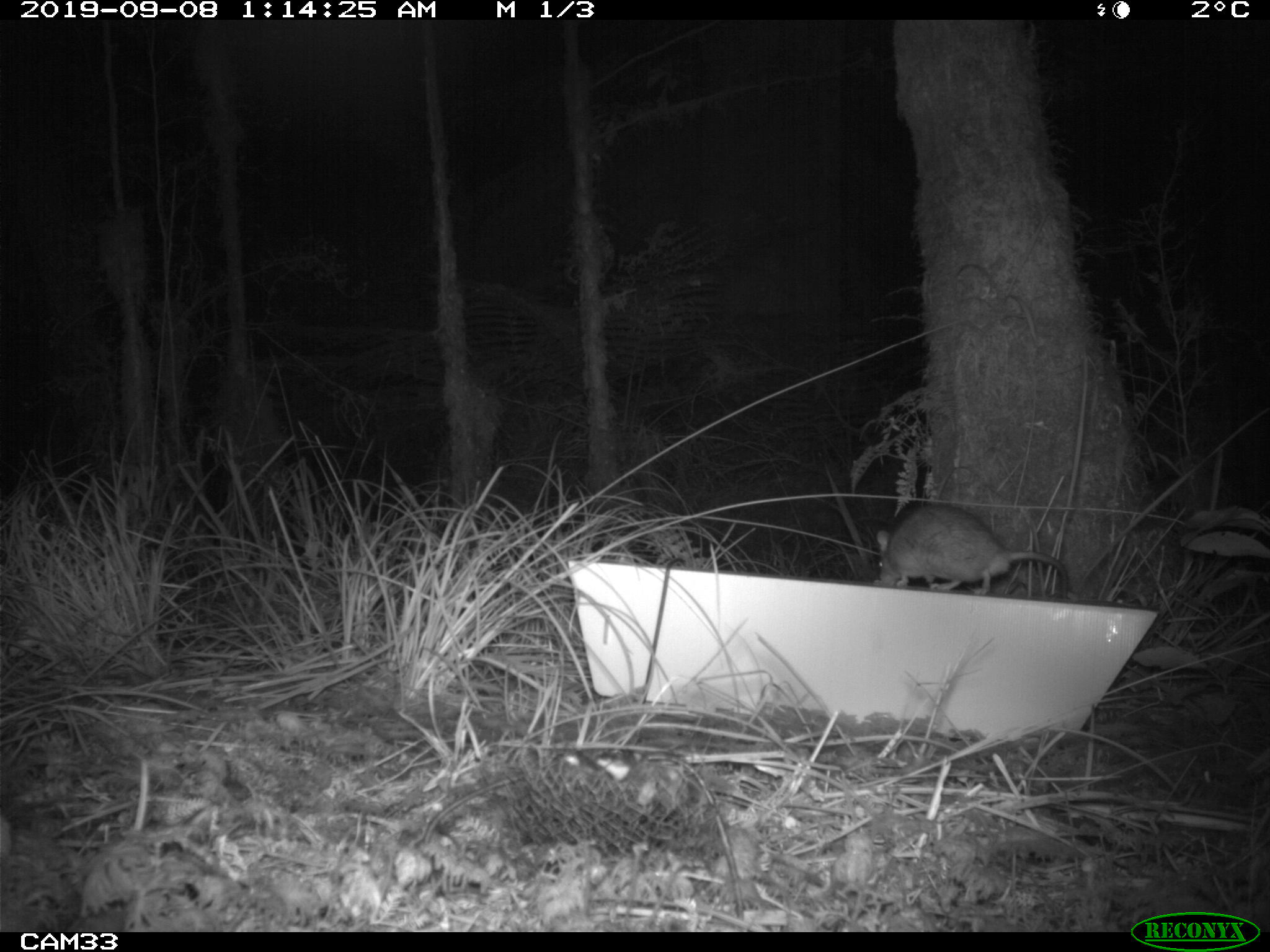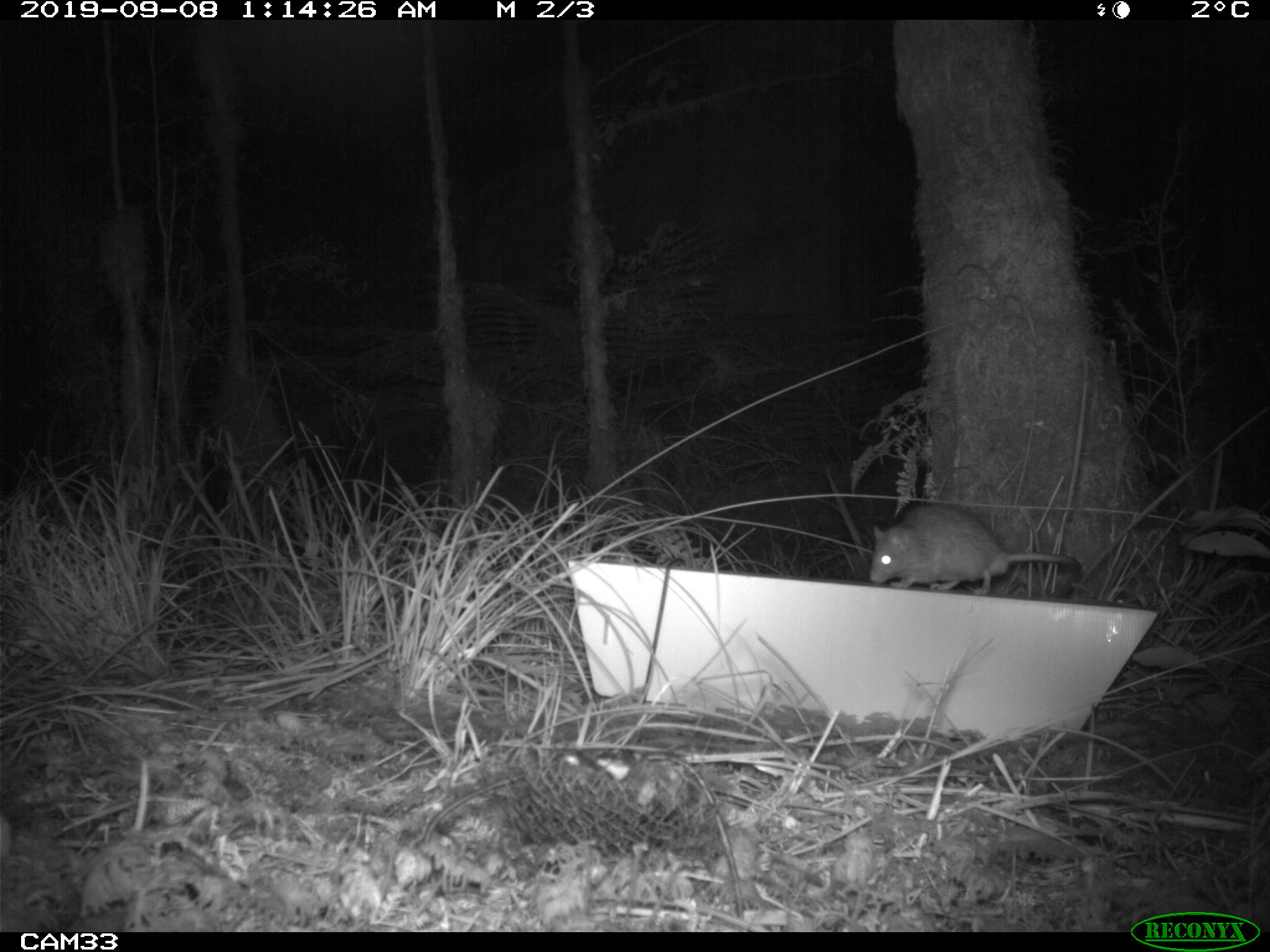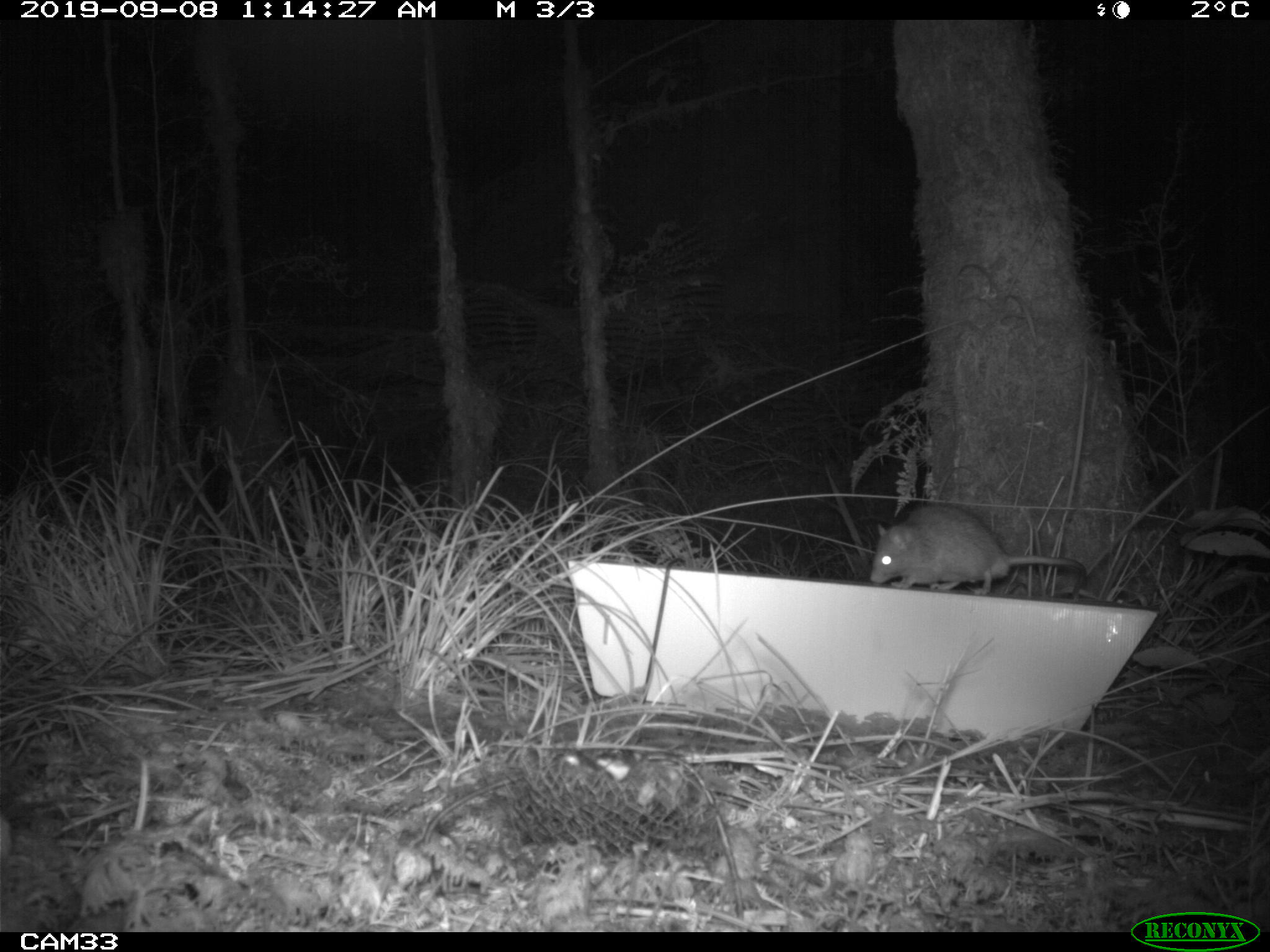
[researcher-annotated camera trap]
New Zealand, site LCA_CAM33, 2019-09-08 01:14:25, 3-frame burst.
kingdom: Animalia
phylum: Chordata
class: Mammalia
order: Rodentia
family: Muridae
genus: Rattus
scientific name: Rattus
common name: rat